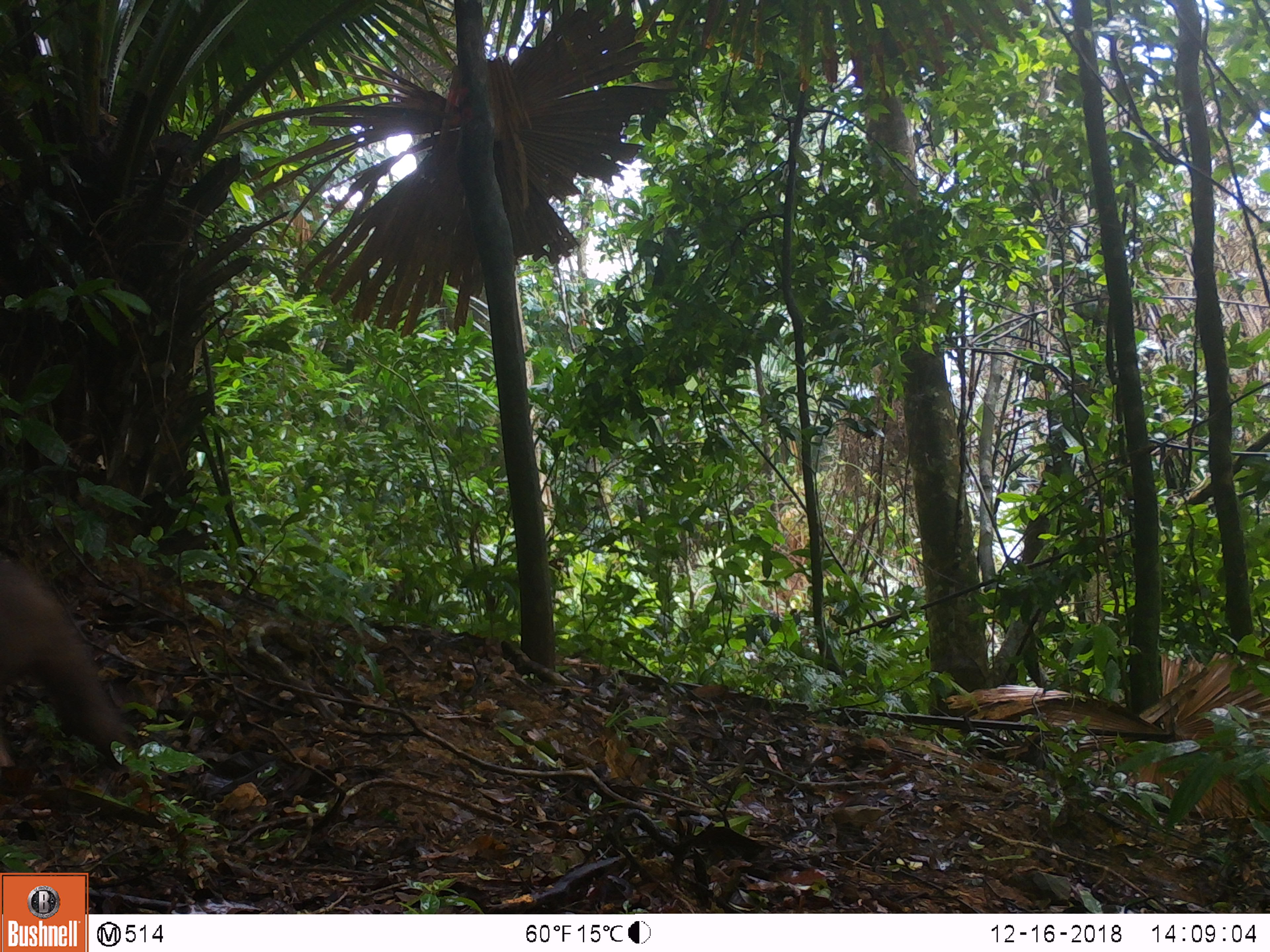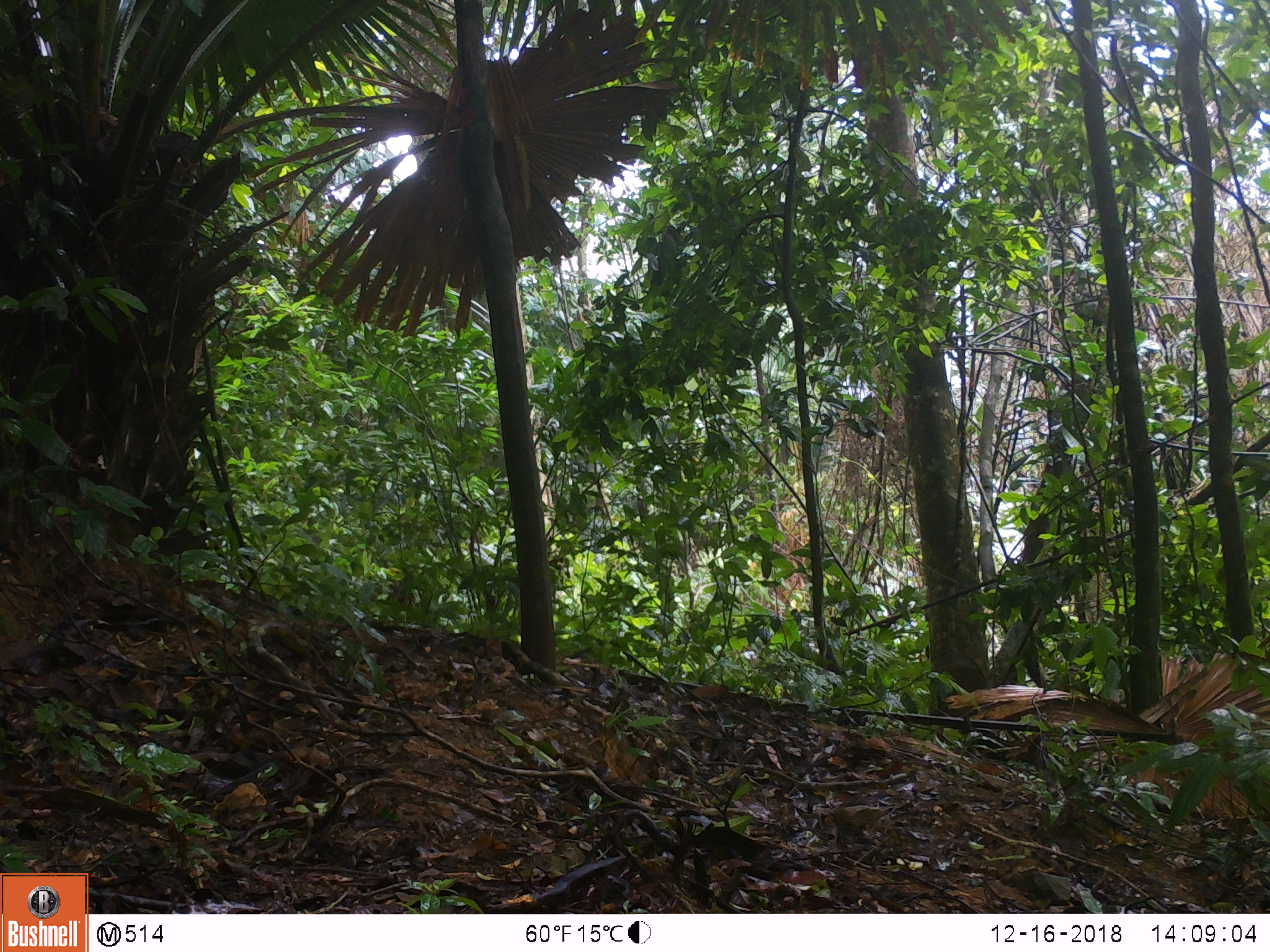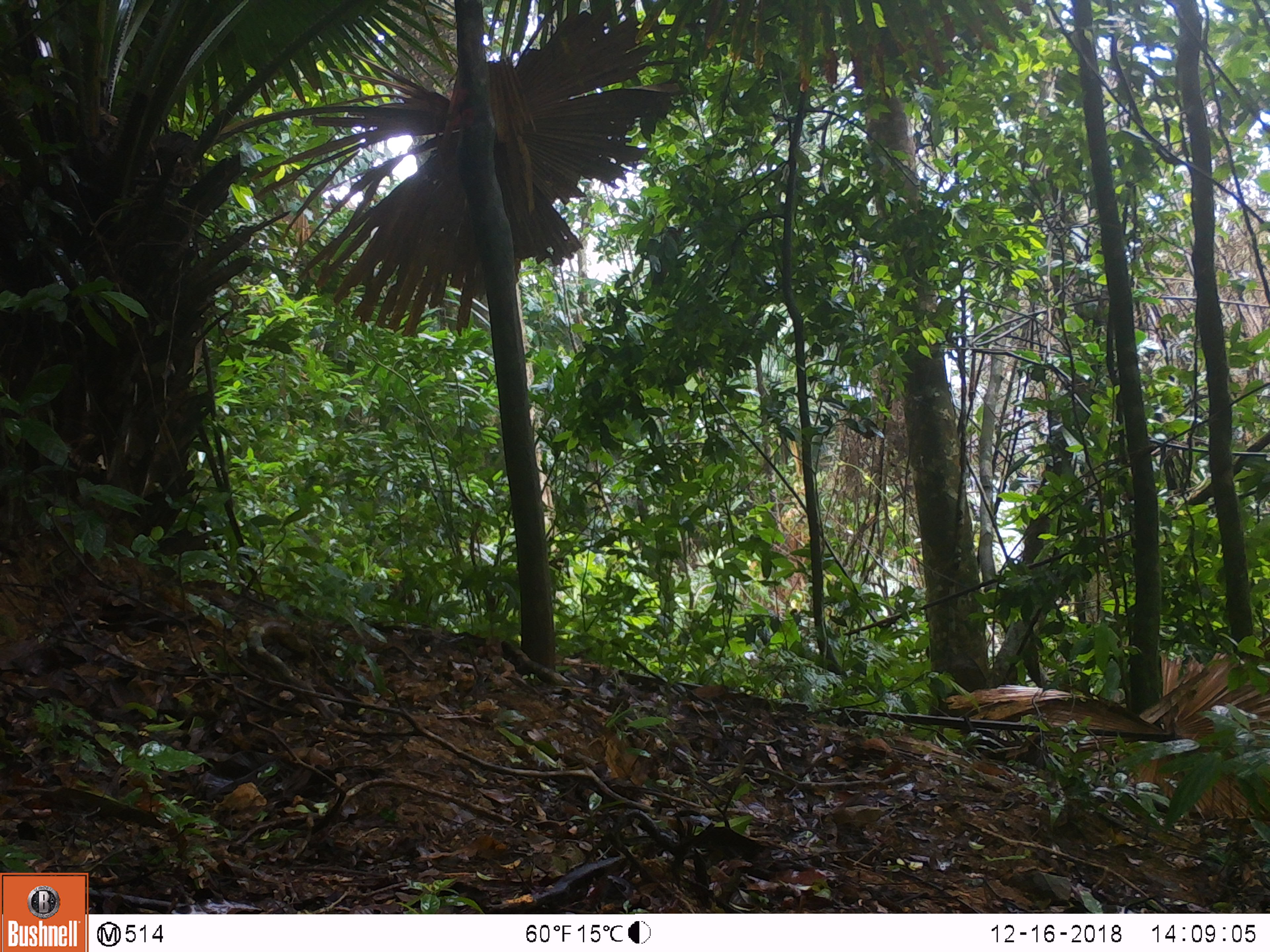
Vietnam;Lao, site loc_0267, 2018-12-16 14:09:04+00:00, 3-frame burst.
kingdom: Animalia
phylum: Chordata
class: Mammalia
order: Primates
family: Cercopithecidae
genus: Macaca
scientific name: Macaca arctoides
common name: stump-tailed macaque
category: stump tailed macaque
Stump tailed macaque (stump-tailed macaque) (Macaca arctoides). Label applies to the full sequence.